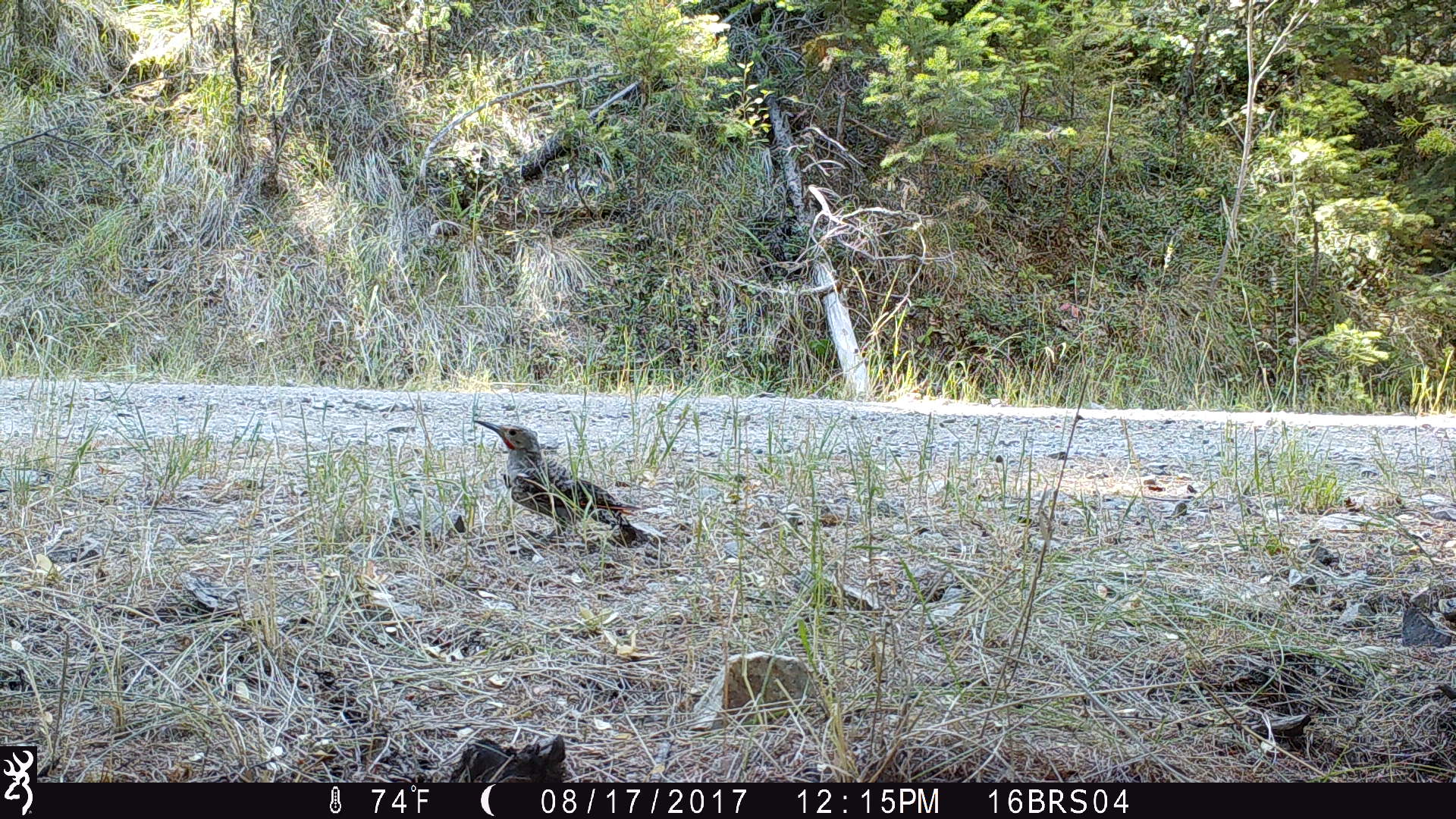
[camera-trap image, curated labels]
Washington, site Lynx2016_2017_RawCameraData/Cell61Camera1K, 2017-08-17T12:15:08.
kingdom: Animalia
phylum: Chordata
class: Aves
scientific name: Aves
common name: birds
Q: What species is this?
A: Aves (birds).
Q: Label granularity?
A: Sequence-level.